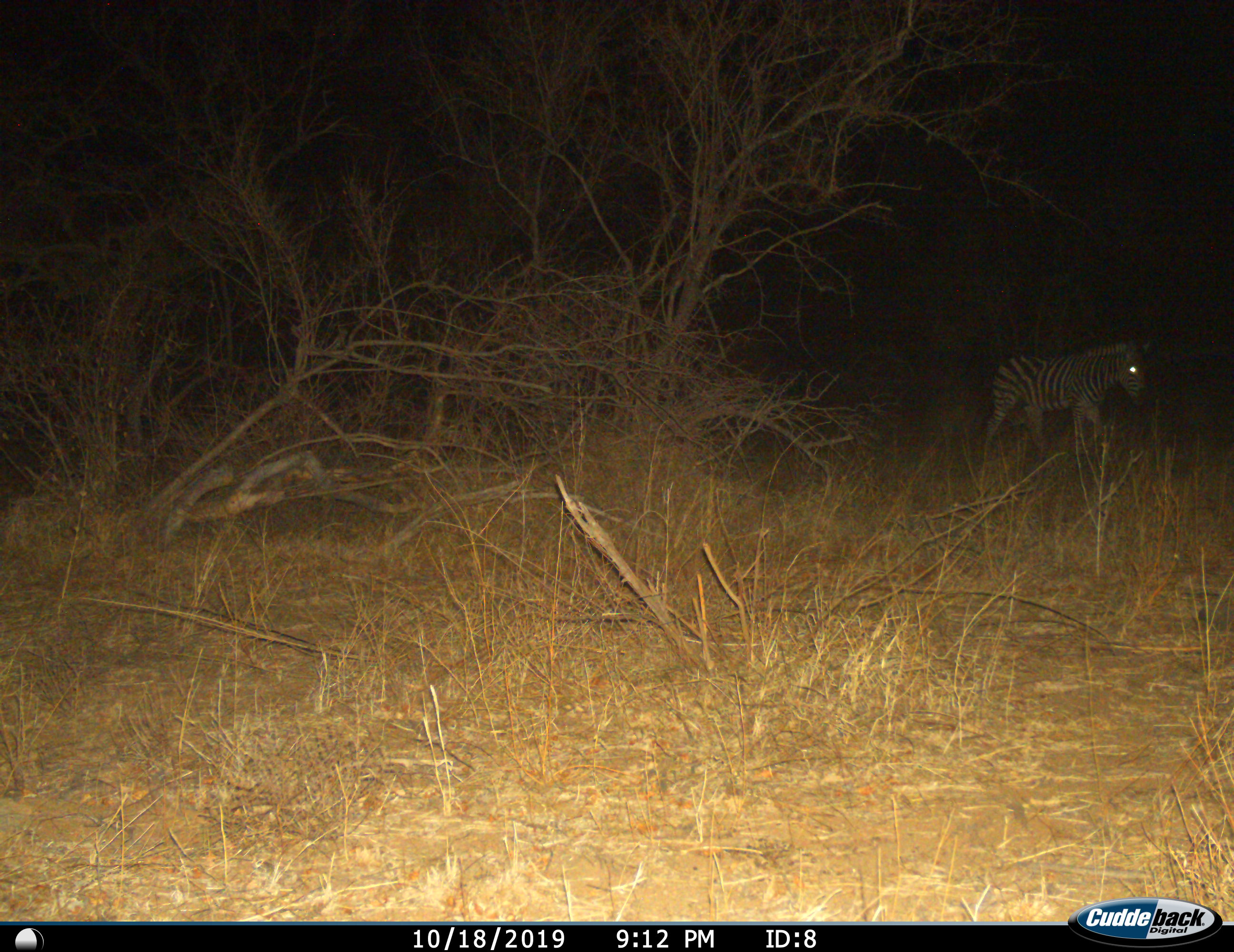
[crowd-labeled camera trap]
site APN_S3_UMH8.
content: unidentified animal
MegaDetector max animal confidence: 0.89